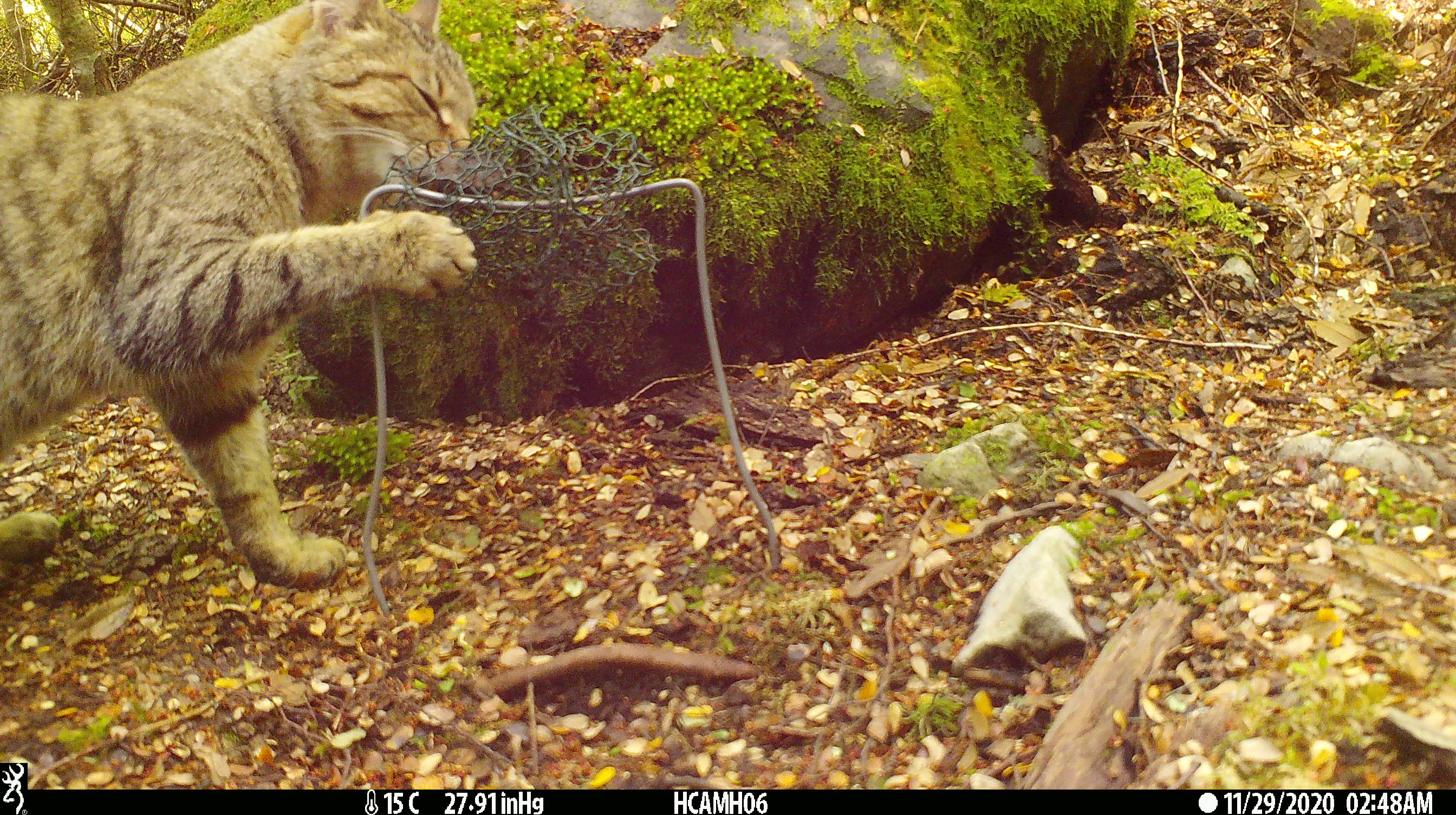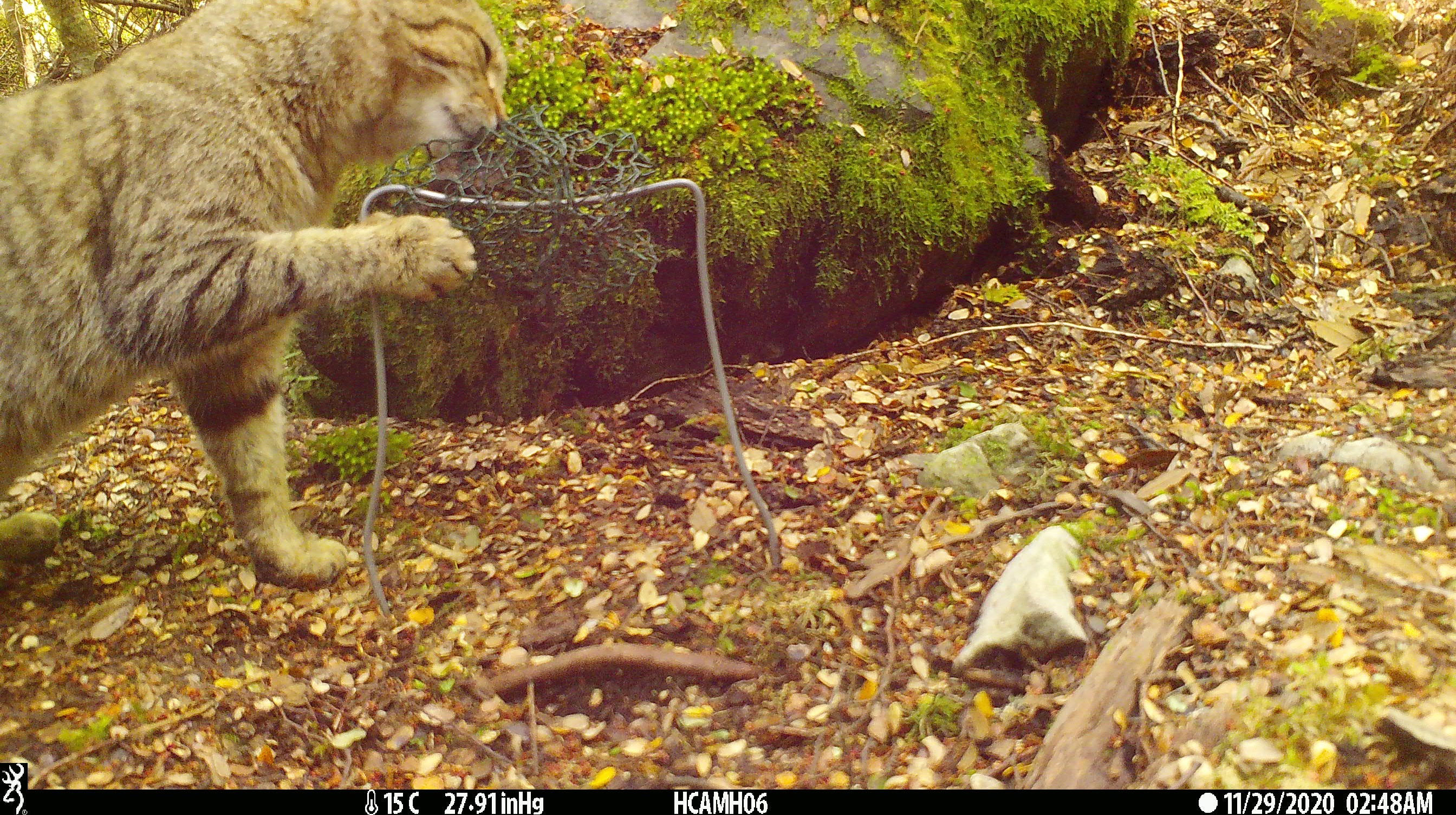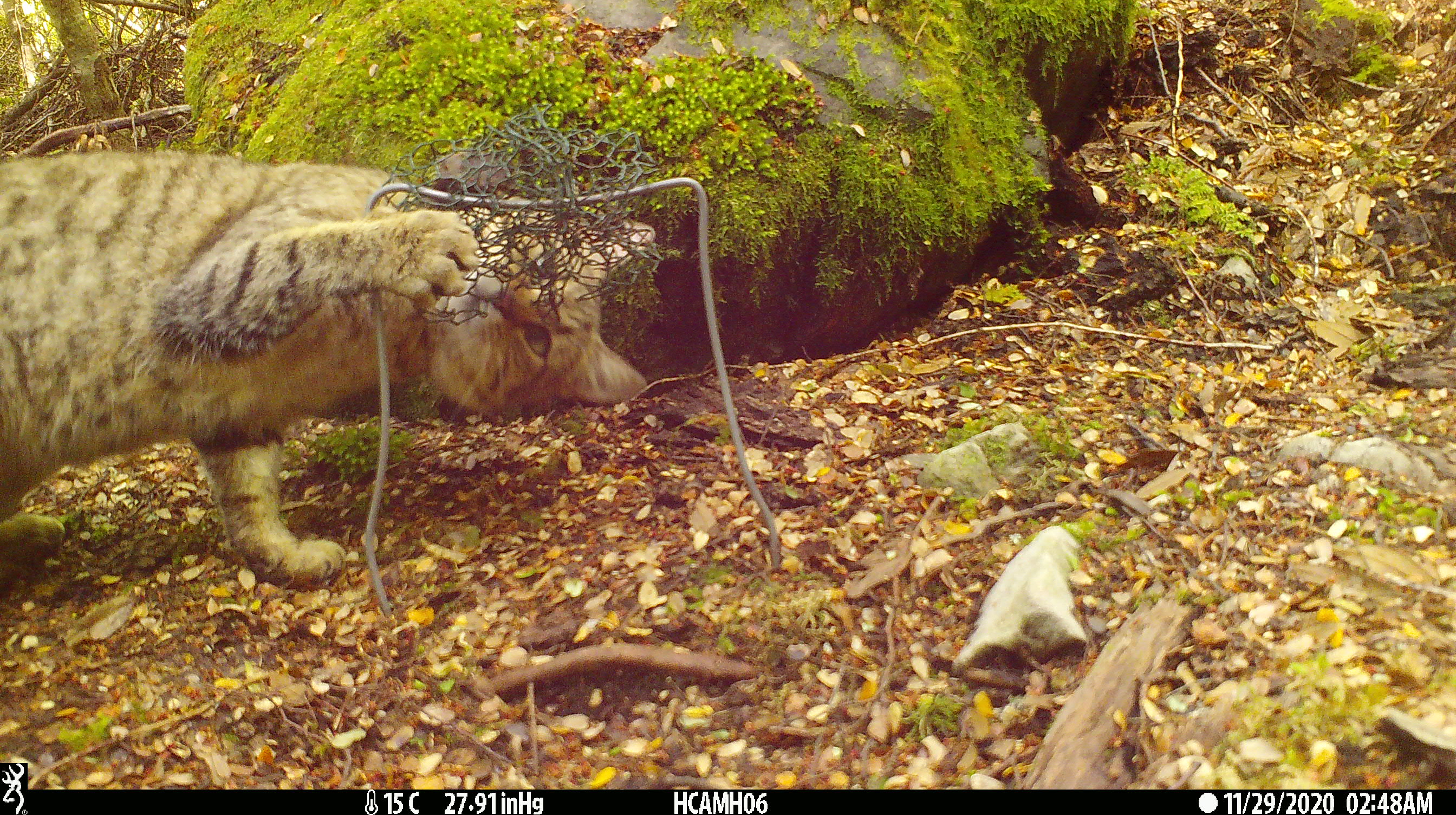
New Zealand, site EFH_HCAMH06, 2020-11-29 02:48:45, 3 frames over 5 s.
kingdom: Animalia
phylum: Chordata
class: Mammalia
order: Carnivora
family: Felidae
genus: Felis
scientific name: Felis catus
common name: domestic cat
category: cat